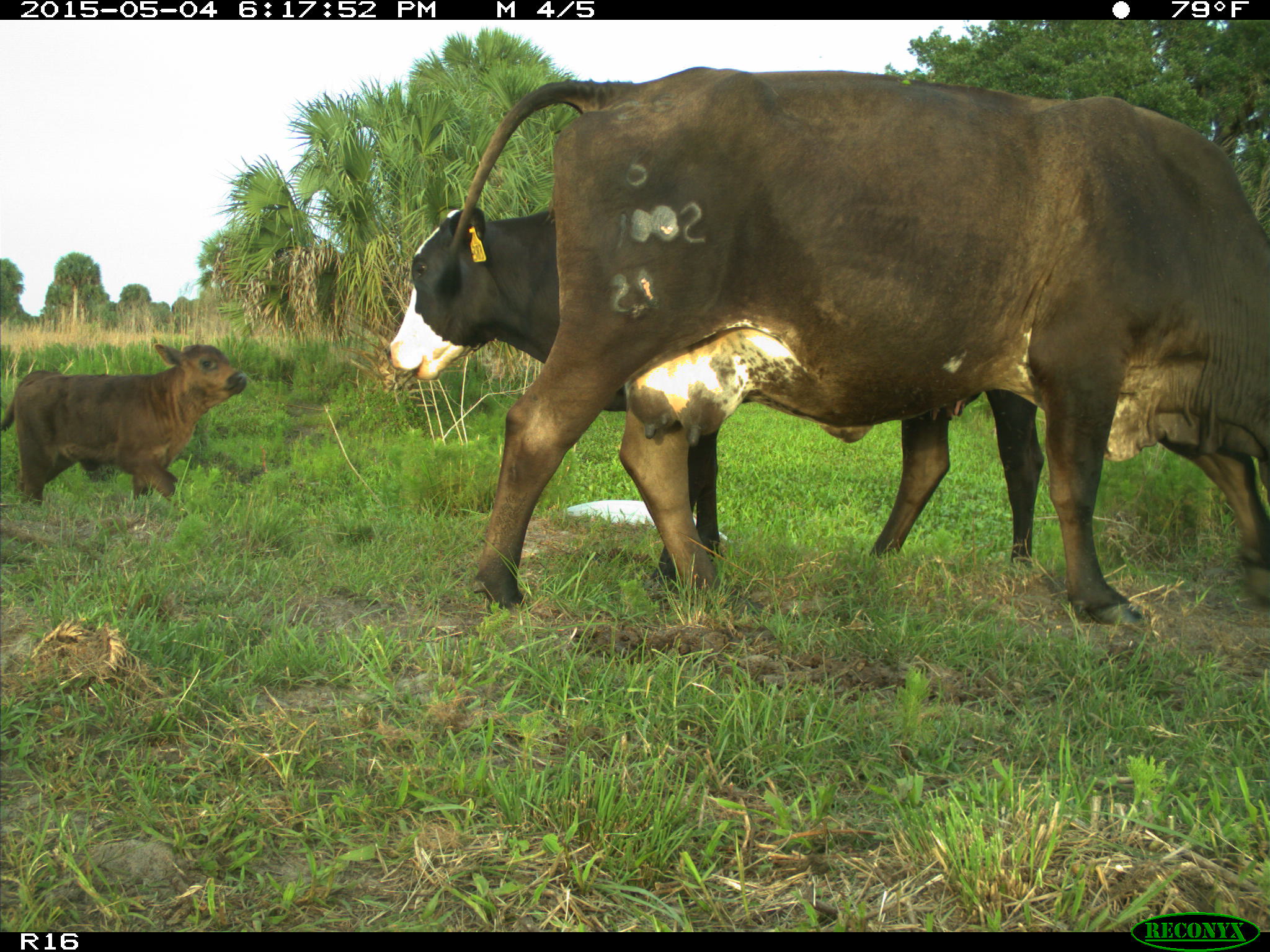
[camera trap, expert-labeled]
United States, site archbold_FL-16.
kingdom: Animalia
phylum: Chordata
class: Mammalia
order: Artiodactyla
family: Bovidae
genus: Bos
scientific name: Bos taurus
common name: domestic cow